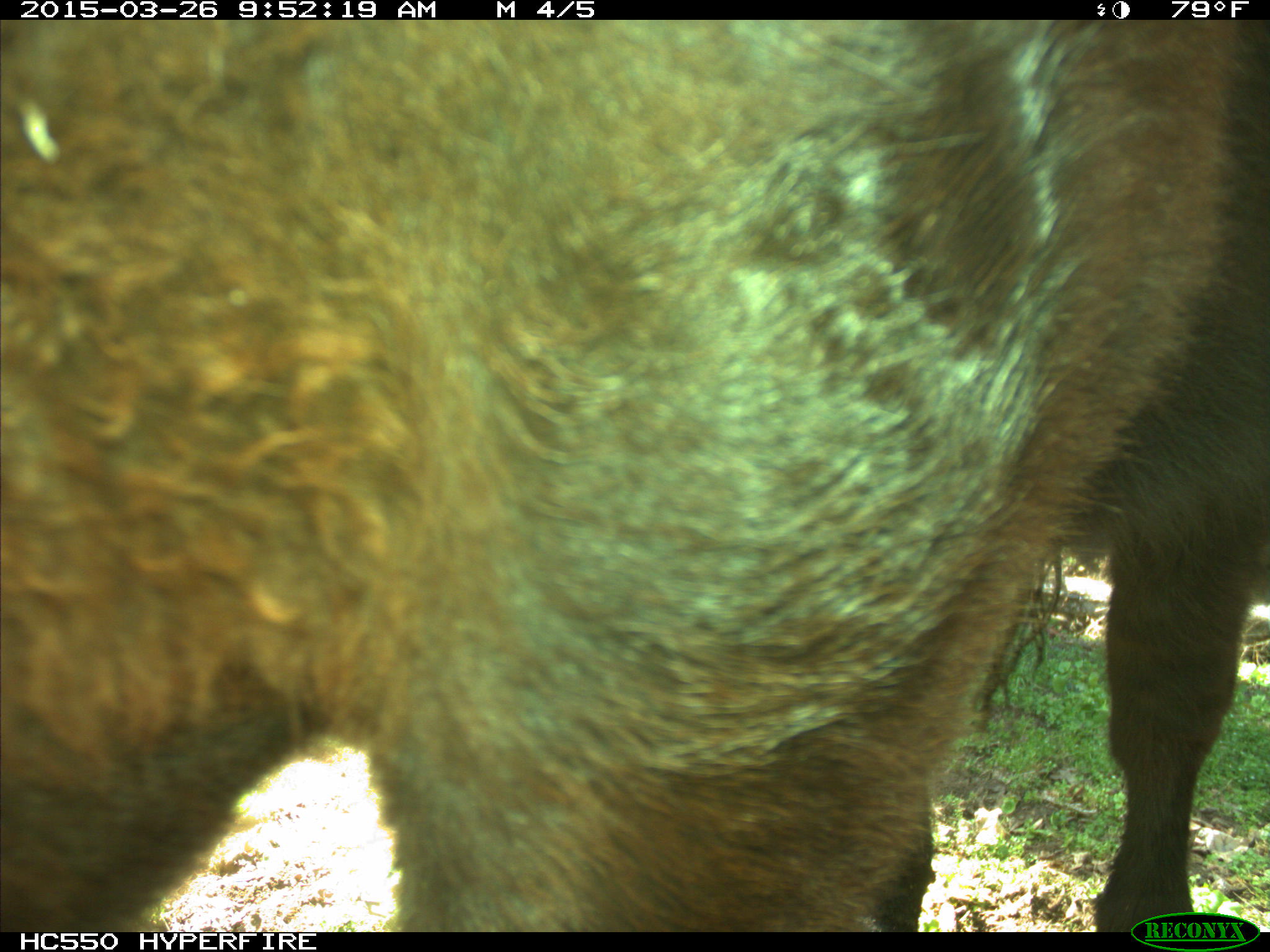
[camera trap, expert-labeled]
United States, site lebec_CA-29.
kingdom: Animalia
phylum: Chordata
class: Mammalia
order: Artiodactyla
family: Bovidae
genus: Bos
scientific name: Bos taurus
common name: domestic cow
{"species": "Bos taurus (domestic cow)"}